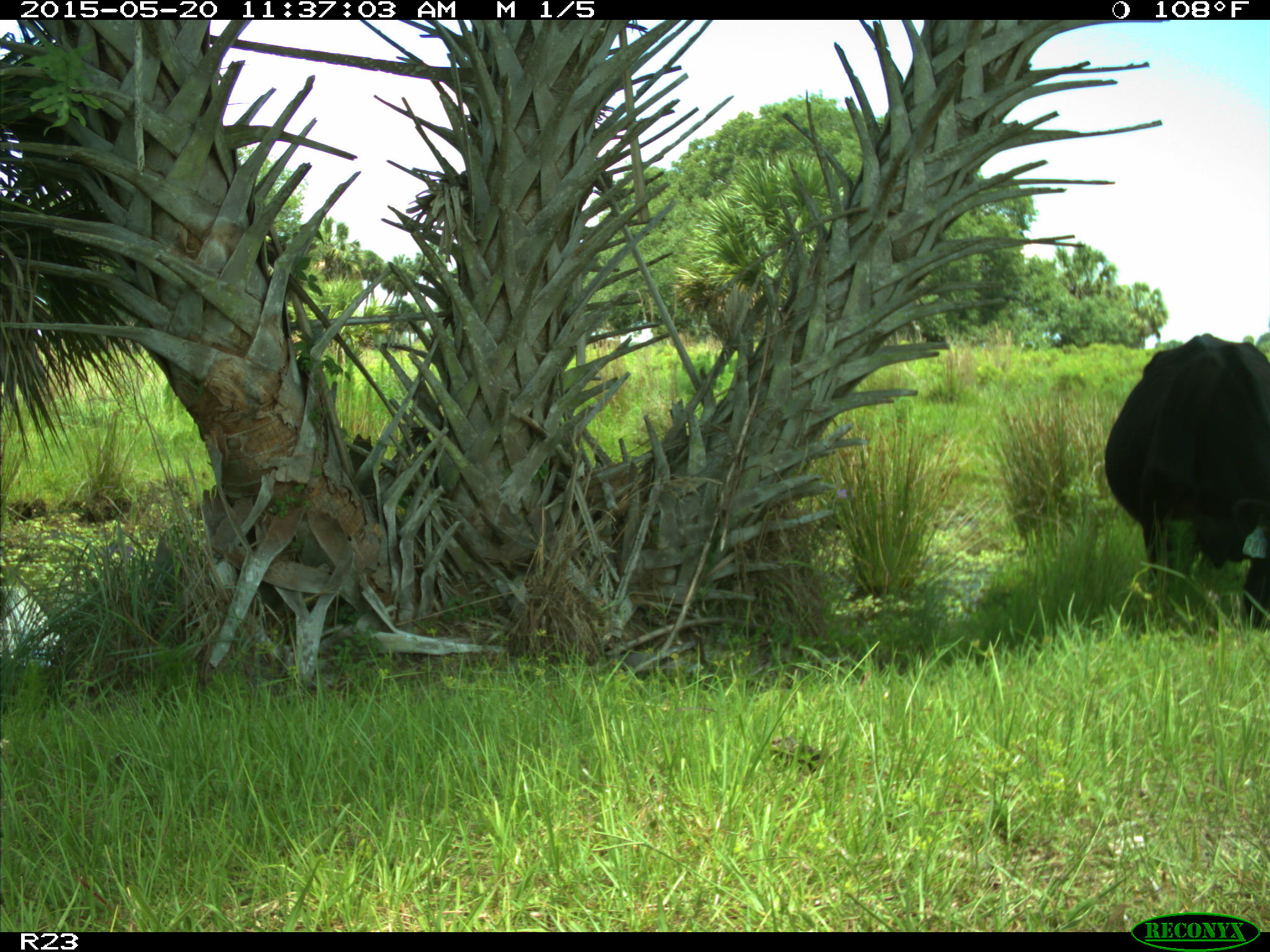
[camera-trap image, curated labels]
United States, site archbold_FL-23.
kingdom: Animalia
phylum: Chordata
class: Mammalia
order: Artiodactyla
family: Bovidae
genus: Bos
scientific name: Bos taurus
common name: domestic cow